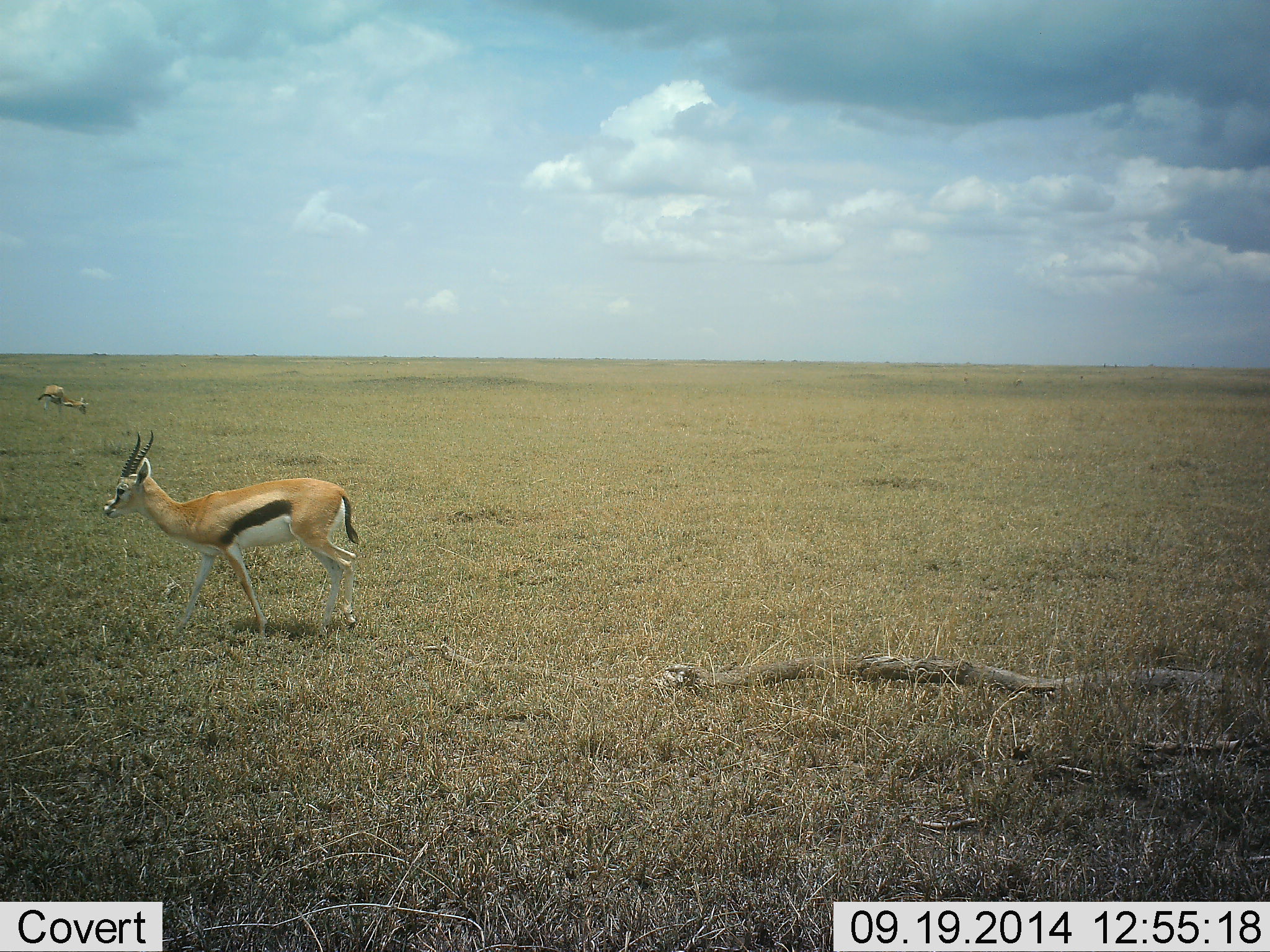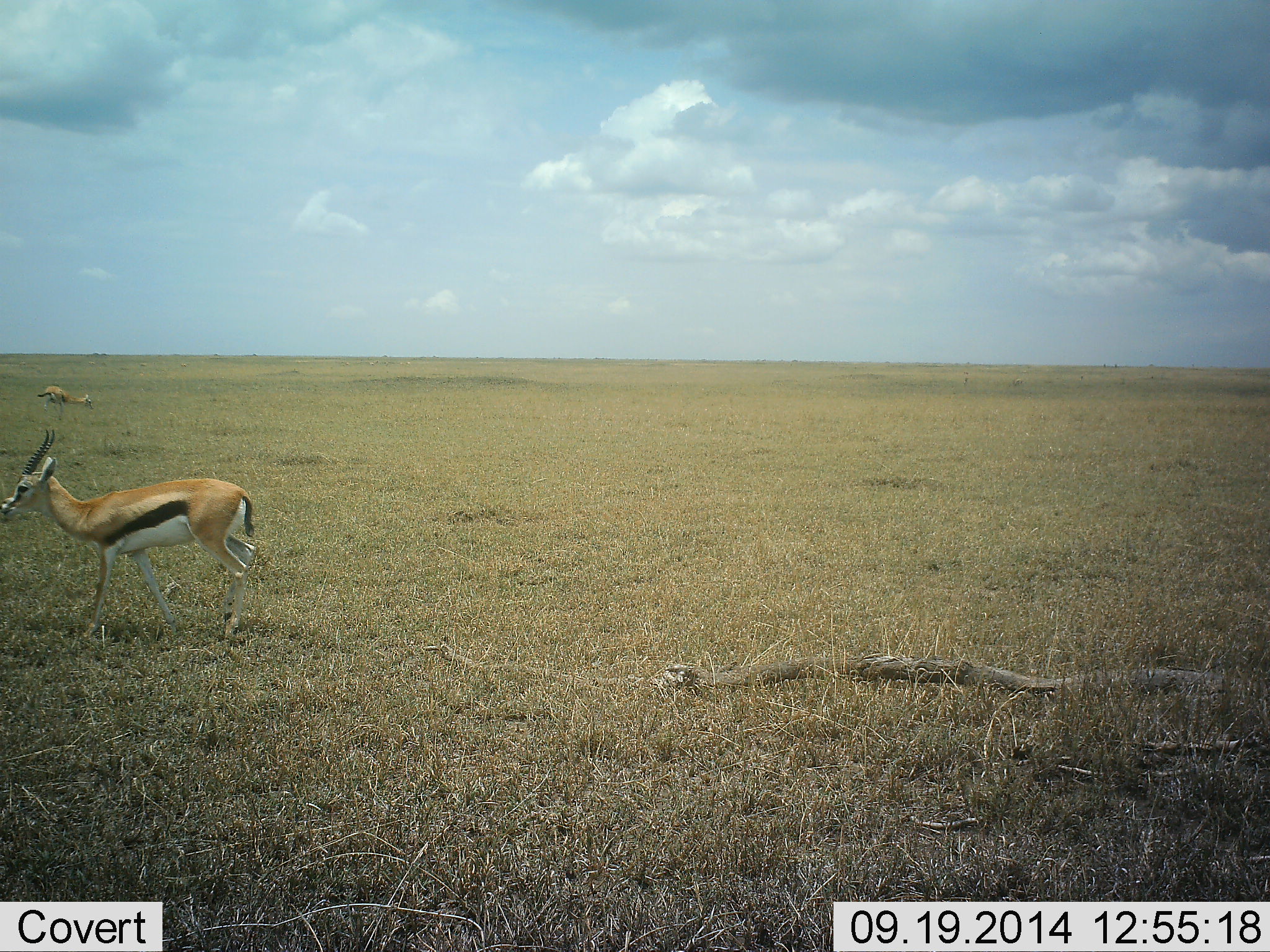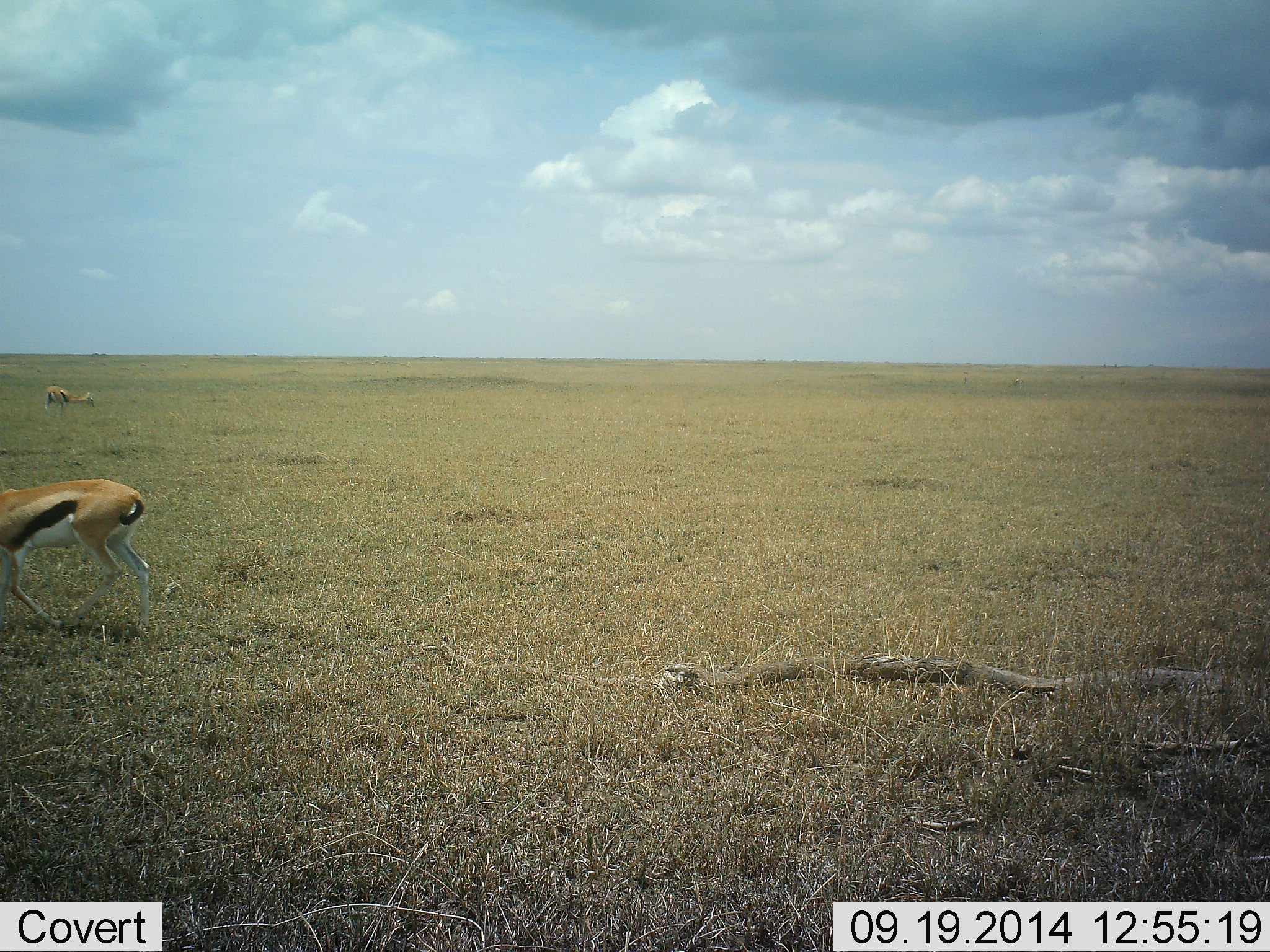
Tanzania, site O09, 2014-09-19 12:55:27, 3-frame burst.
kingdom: Animalia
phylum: Chordata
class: Mammalia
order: Artiodactyla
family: Bovidae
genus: Eudorcas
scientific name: Eudorcas thomsonii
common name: thomson's gazelle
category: gazellethomsons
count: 2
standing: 40%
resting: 10%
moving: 90%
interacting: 0%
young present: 0%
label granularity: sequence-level